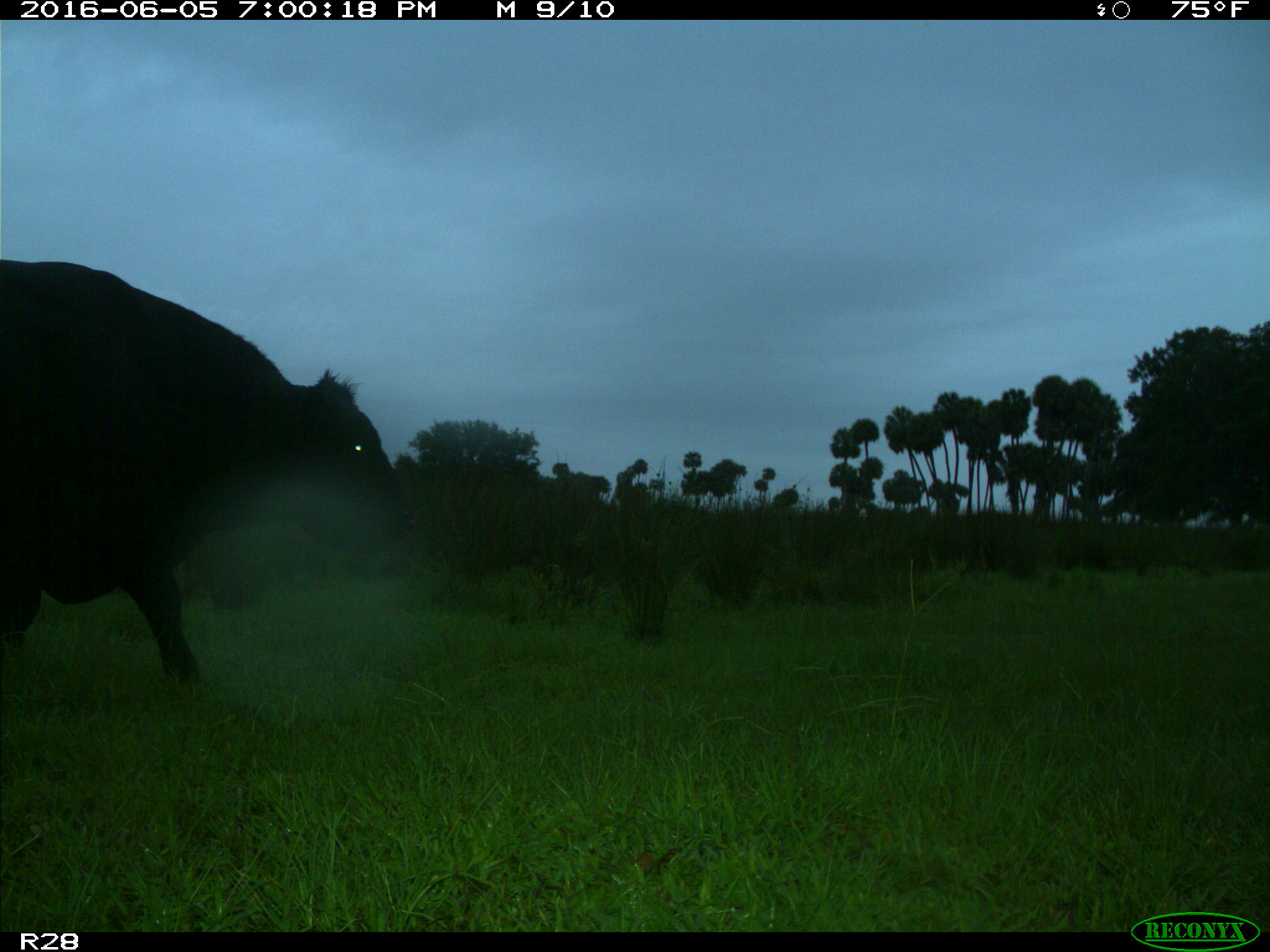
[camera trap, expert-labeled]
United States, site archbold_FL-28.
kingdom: Animalia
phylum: Chordata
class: Mammalia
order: Artiodactyla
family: Bovidae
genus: Bos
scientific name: Bos taurus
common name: domestic cow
Bos taurus (domestic cow).